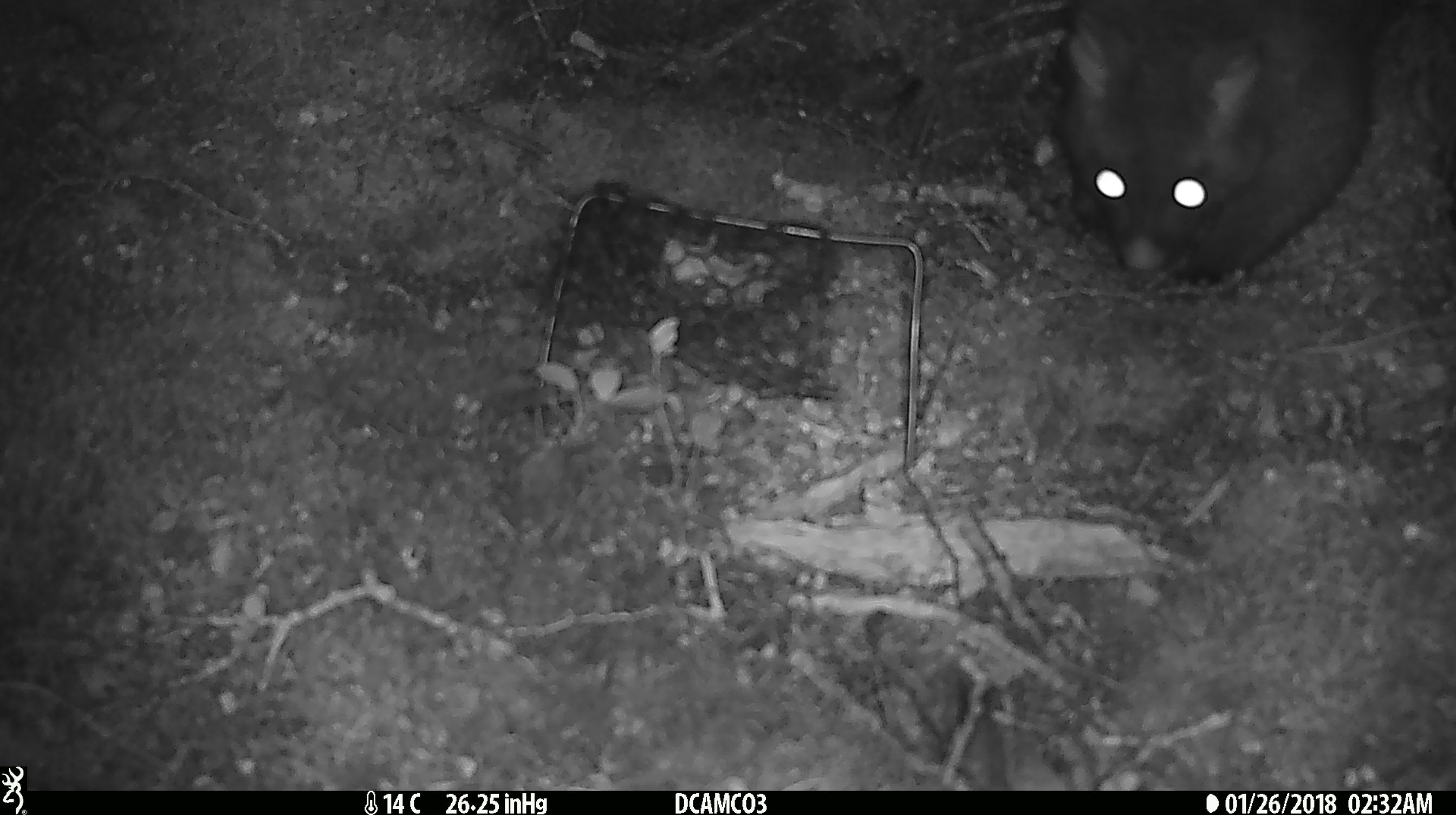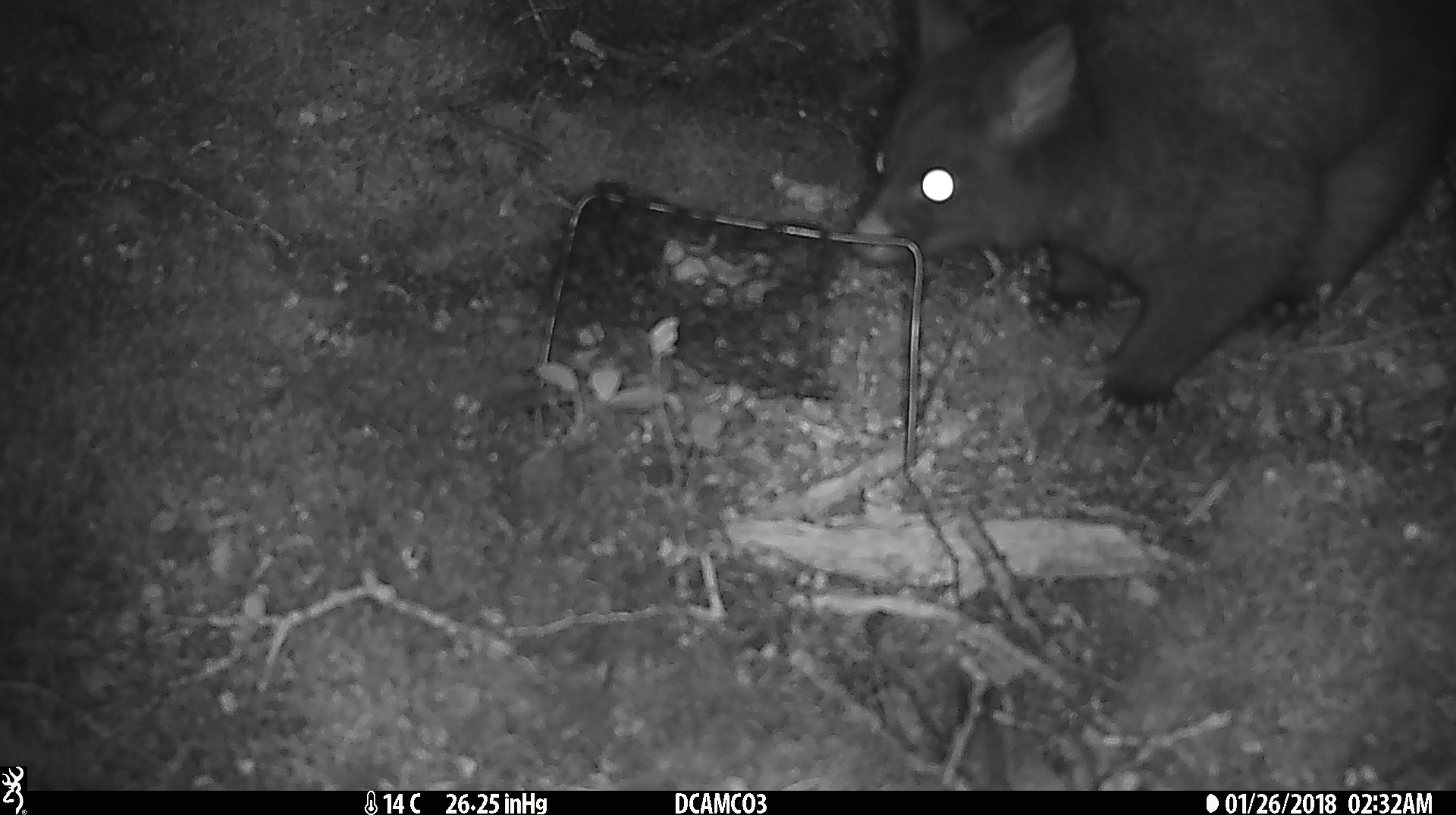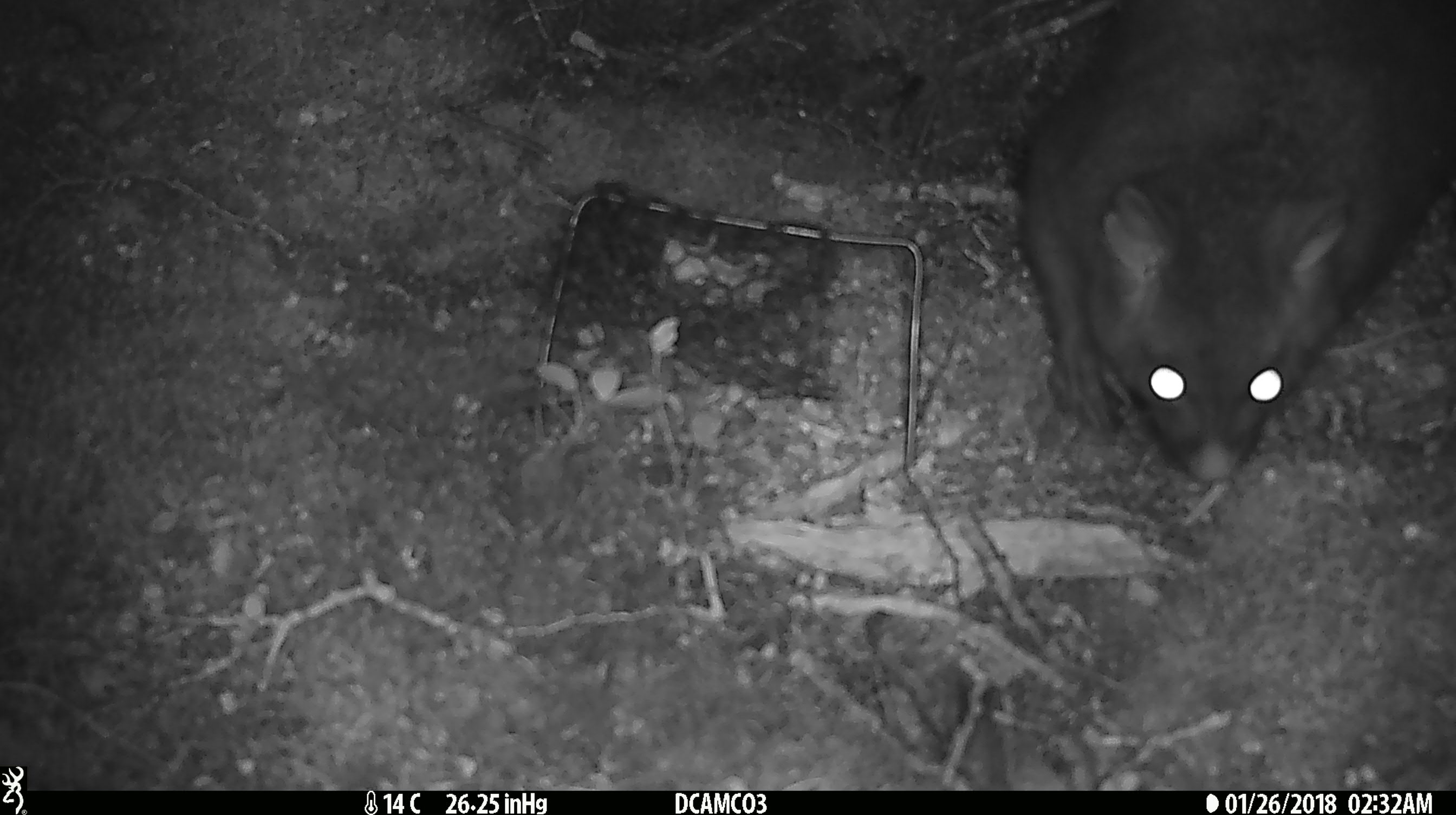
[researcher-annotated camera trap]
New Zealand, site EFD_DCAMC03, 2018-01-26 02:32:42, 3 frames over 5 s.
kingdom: Animalia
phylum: Chordata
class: Mammalia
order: Diprotodontia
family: Phalangeridae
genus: Trichosurus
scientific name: Trichosurus vulpecula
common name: common brushtail possum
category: possum